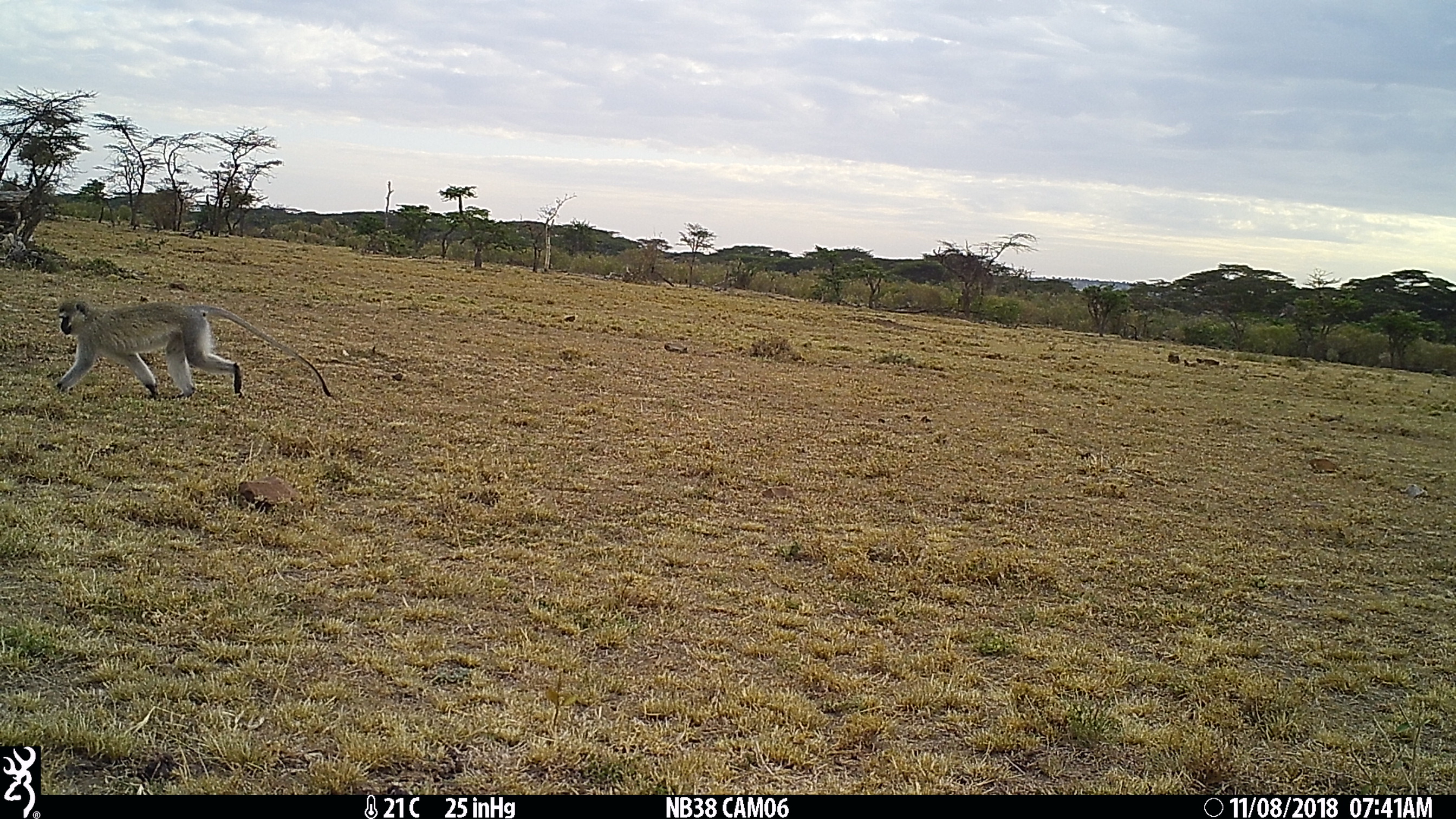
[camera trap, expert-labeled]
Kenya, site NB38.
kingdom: Animalia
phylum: Chordata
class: Mammalia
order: Primates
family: Cercopithecidae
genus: Chlorocebus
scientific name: Chlorocebus pygerythrus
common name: vervet monkey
Vervet monkey (Chlorocebus pygerythrus).